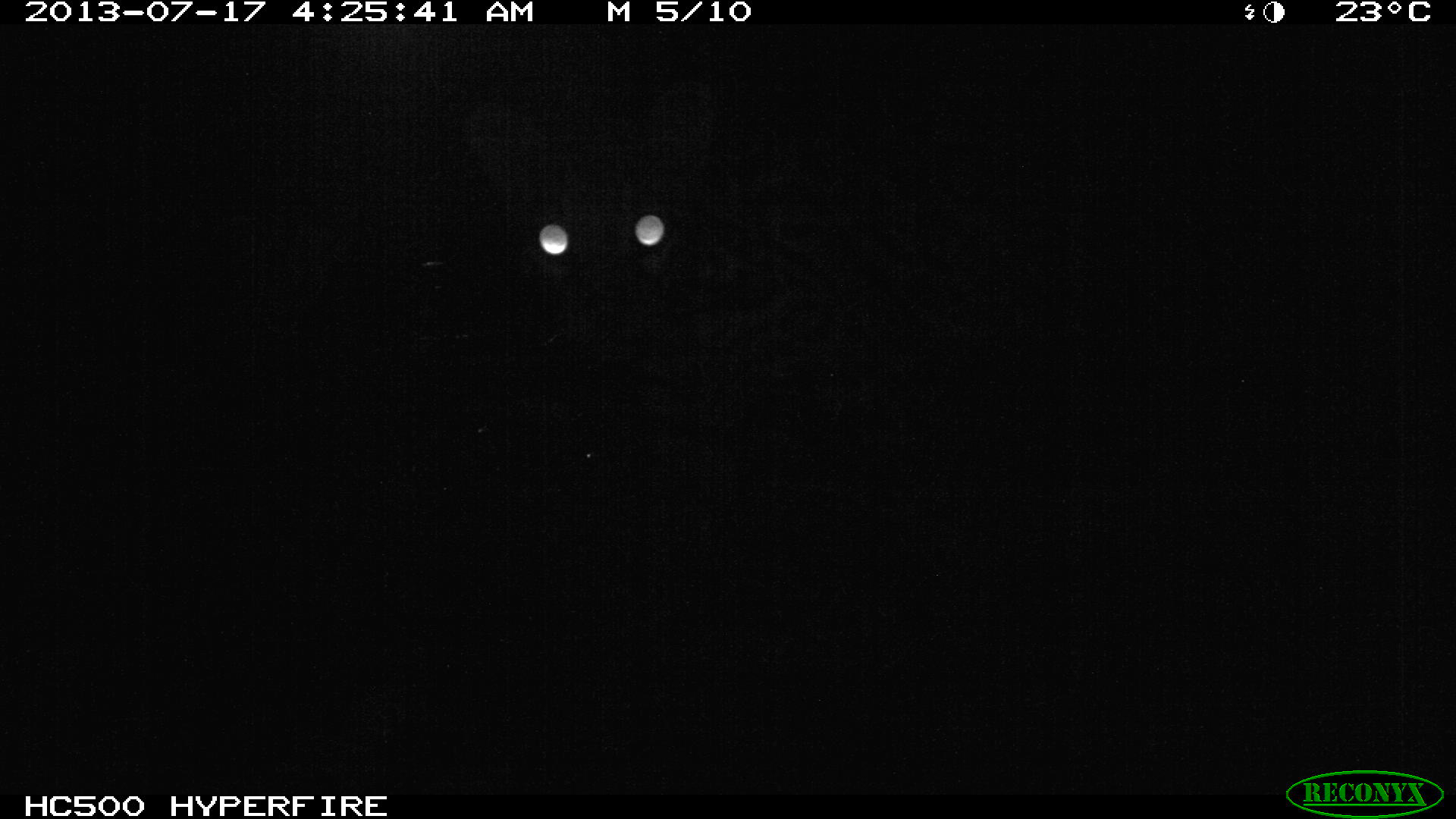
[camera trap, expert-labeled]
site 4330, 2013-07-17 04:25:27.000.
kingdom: Animalia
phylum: Chordata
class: Mammalia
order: Carnivora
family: Felidae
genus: Leopardus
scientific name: Leopardus pardalis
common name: ocelot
Leopardus pardalis (ocelot), count 1, sex male.